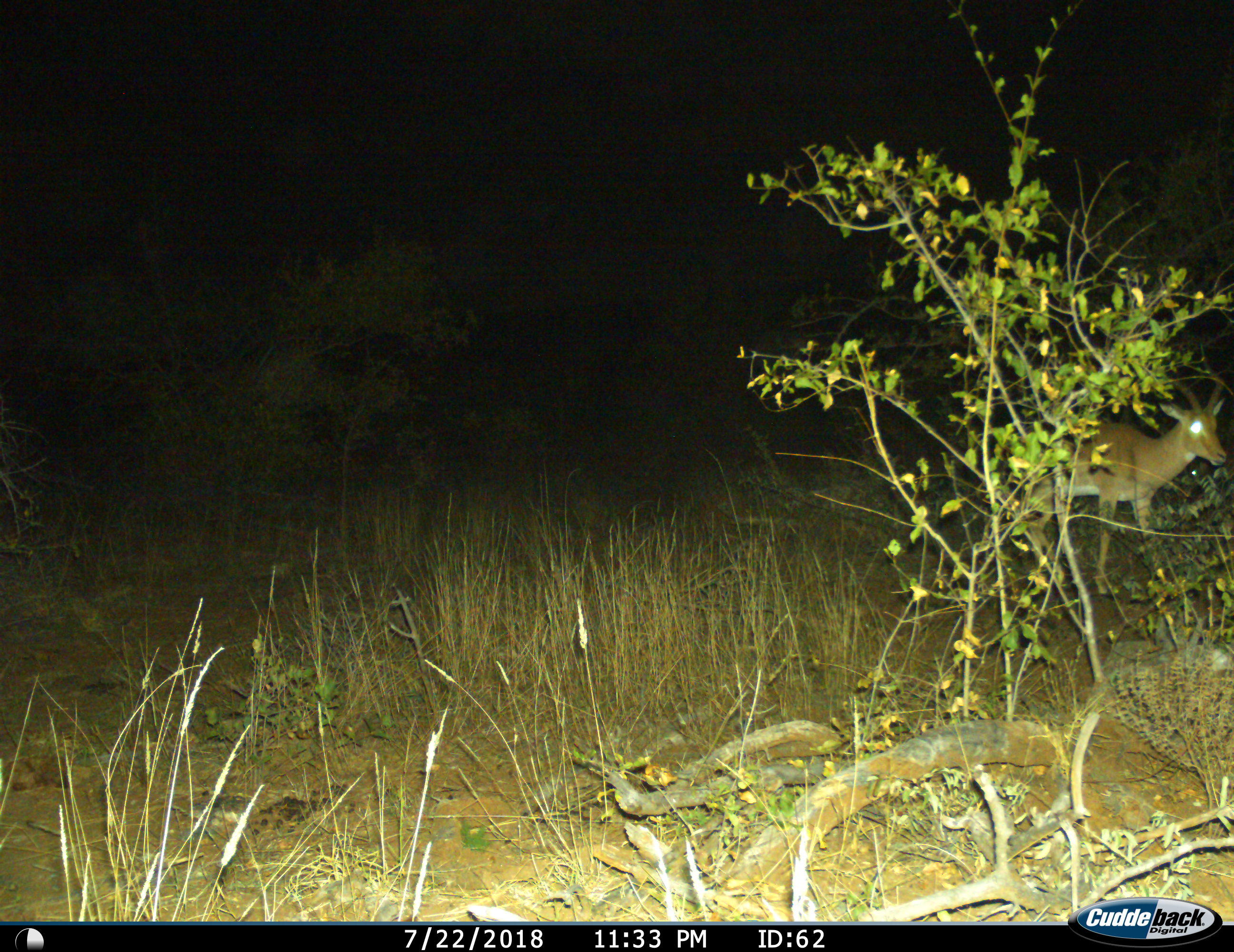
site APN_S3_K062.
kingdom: Animalia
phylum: Chordata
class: Mammalia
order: Artiodactyla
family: Bovidae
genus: Aepyceros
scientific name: Aepyceros melampus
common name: impala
Impala (Aepyceros melampus), count 1. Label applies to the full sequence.